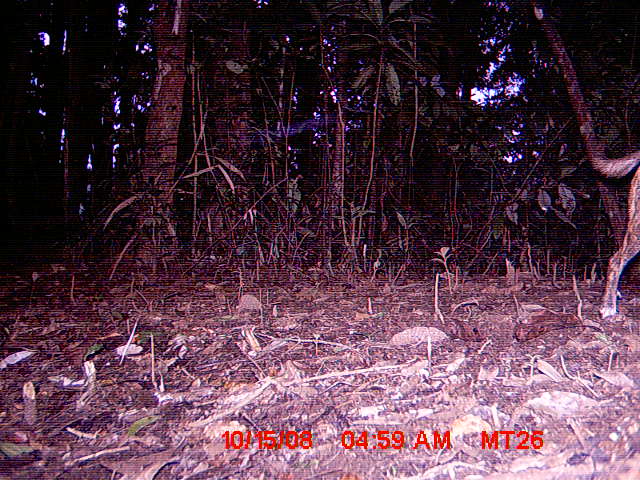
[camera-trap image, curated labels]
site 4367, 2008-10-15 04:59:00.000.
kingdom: Animalia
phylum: Chordata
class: Mammalia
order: Carnivora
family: Canidae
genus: Canis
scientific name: Canis familiaris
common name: domestic dog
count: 1